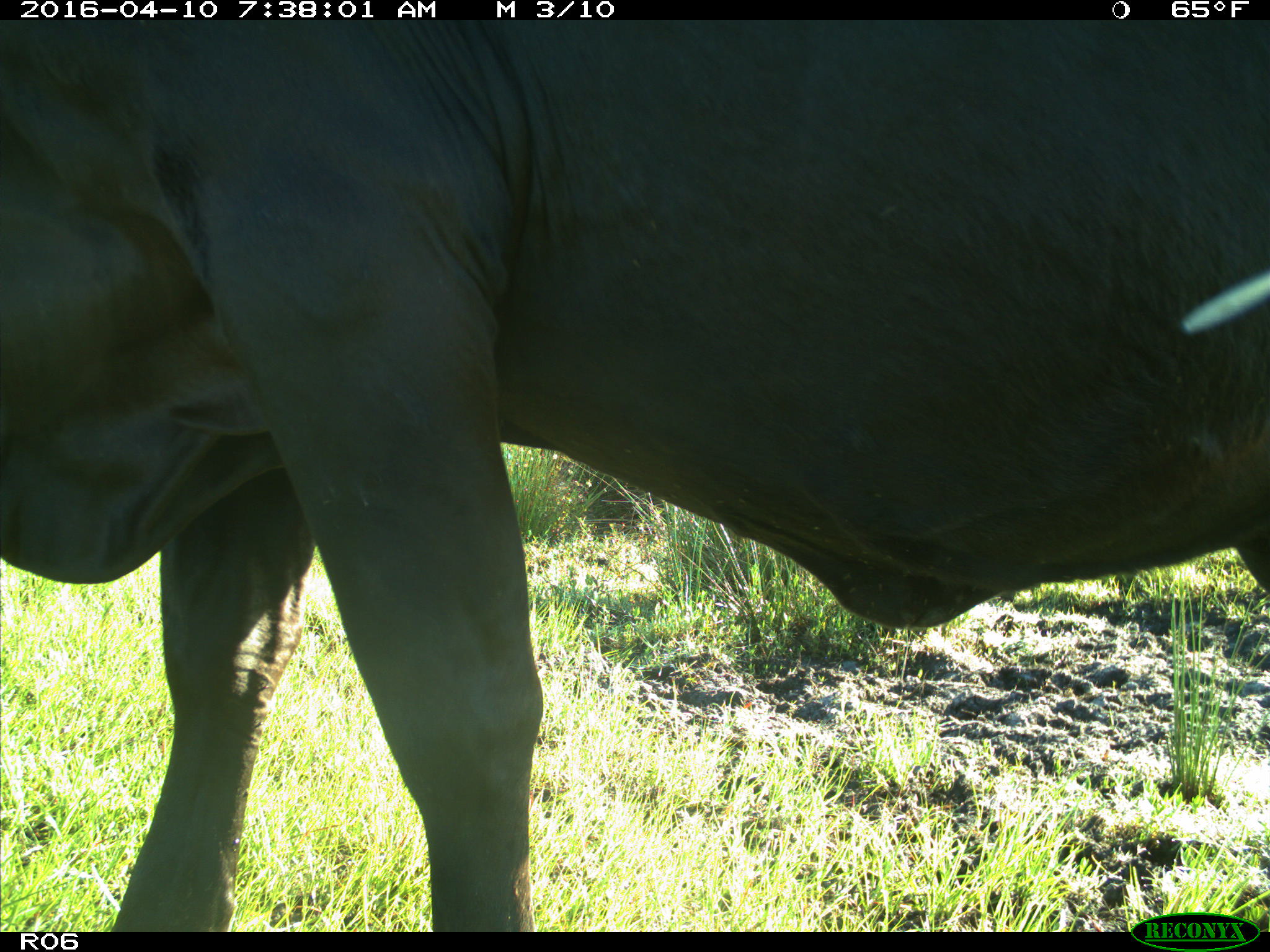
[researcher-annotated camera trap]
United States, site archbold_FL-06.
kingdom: Animalia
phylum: Chordata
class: Mammalia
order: Artiodactyla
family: Bovidae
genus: Bos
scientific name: Bos taurus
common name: domestic cow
Bos taurus (domestic cow).